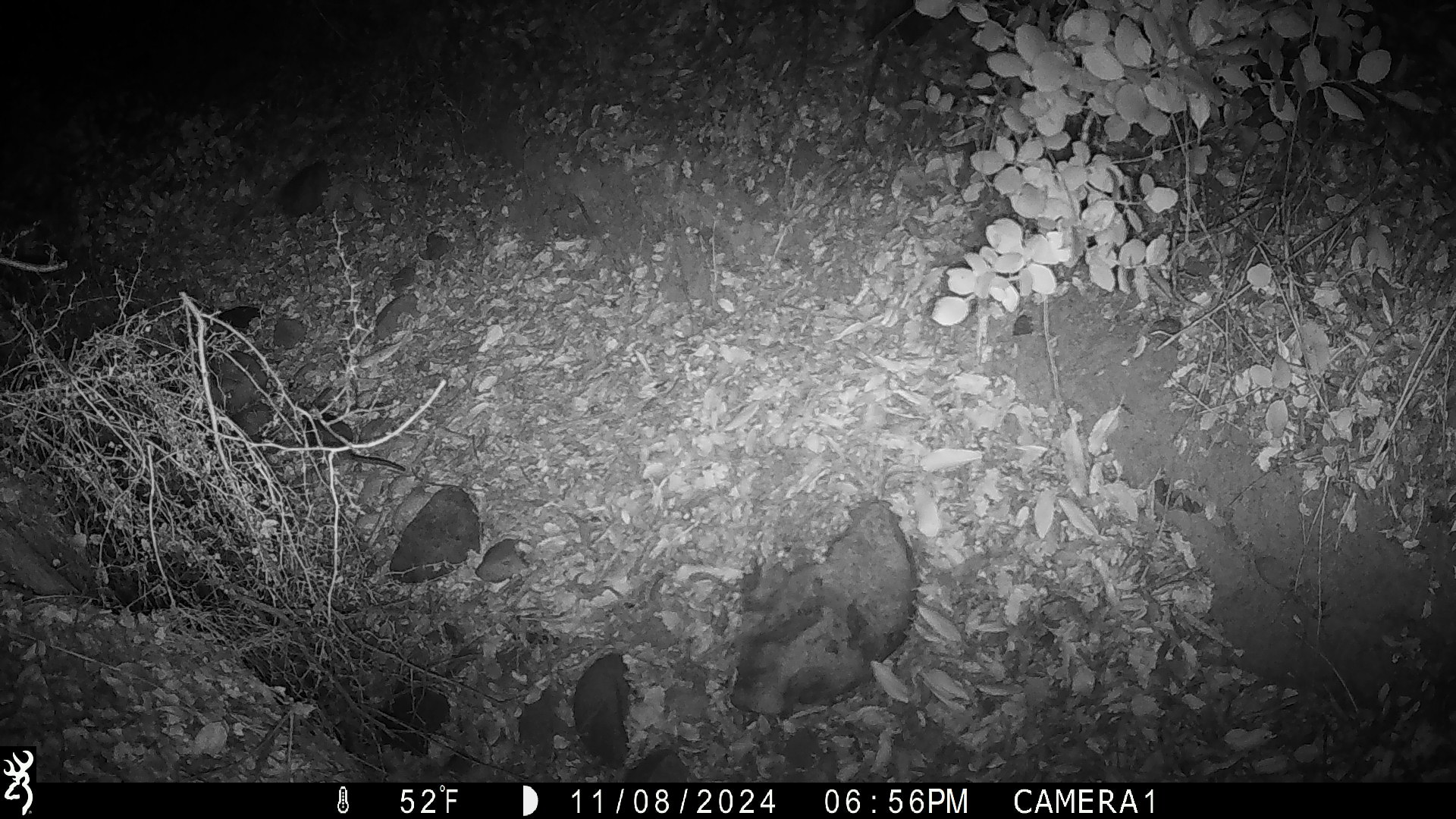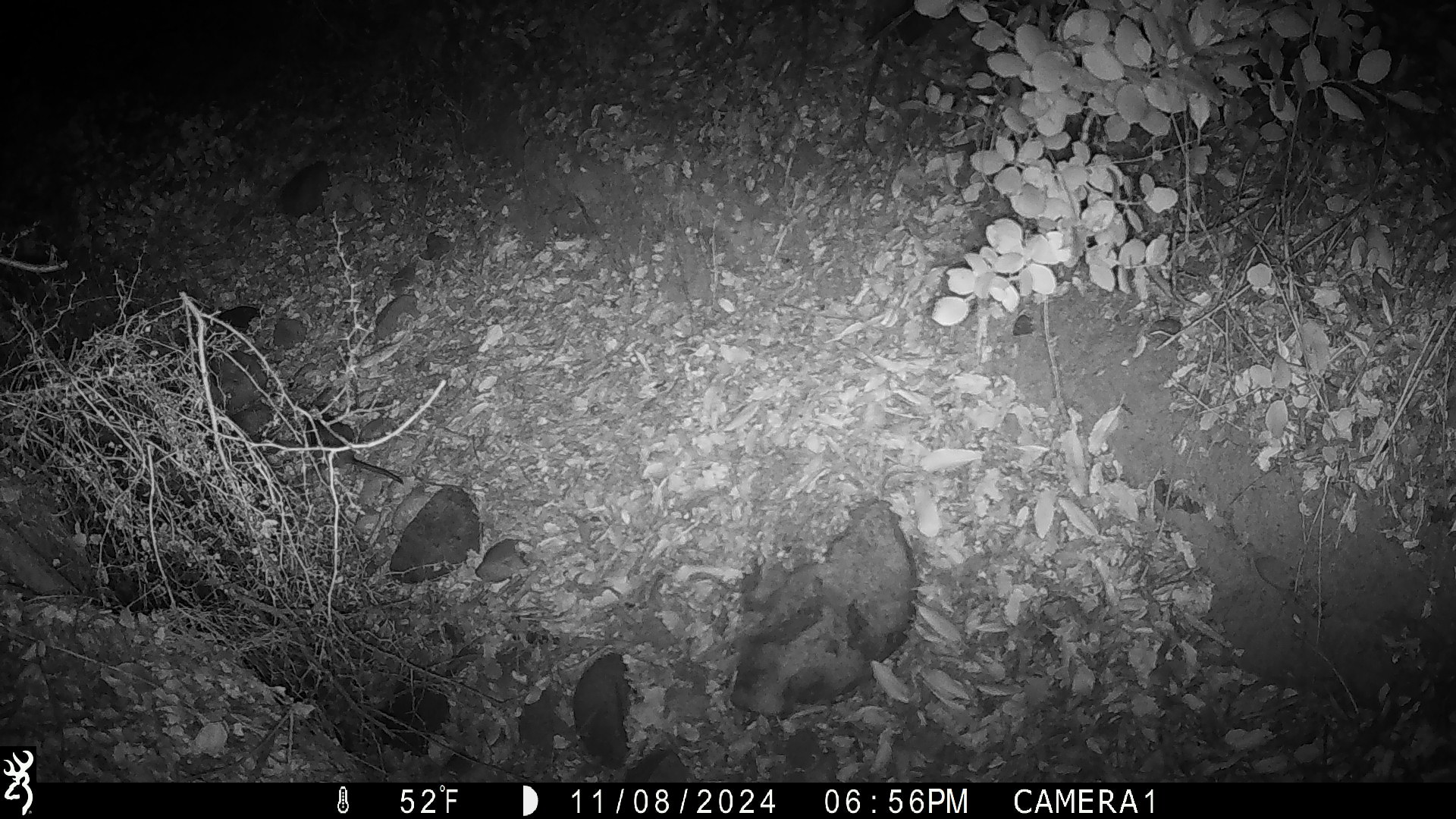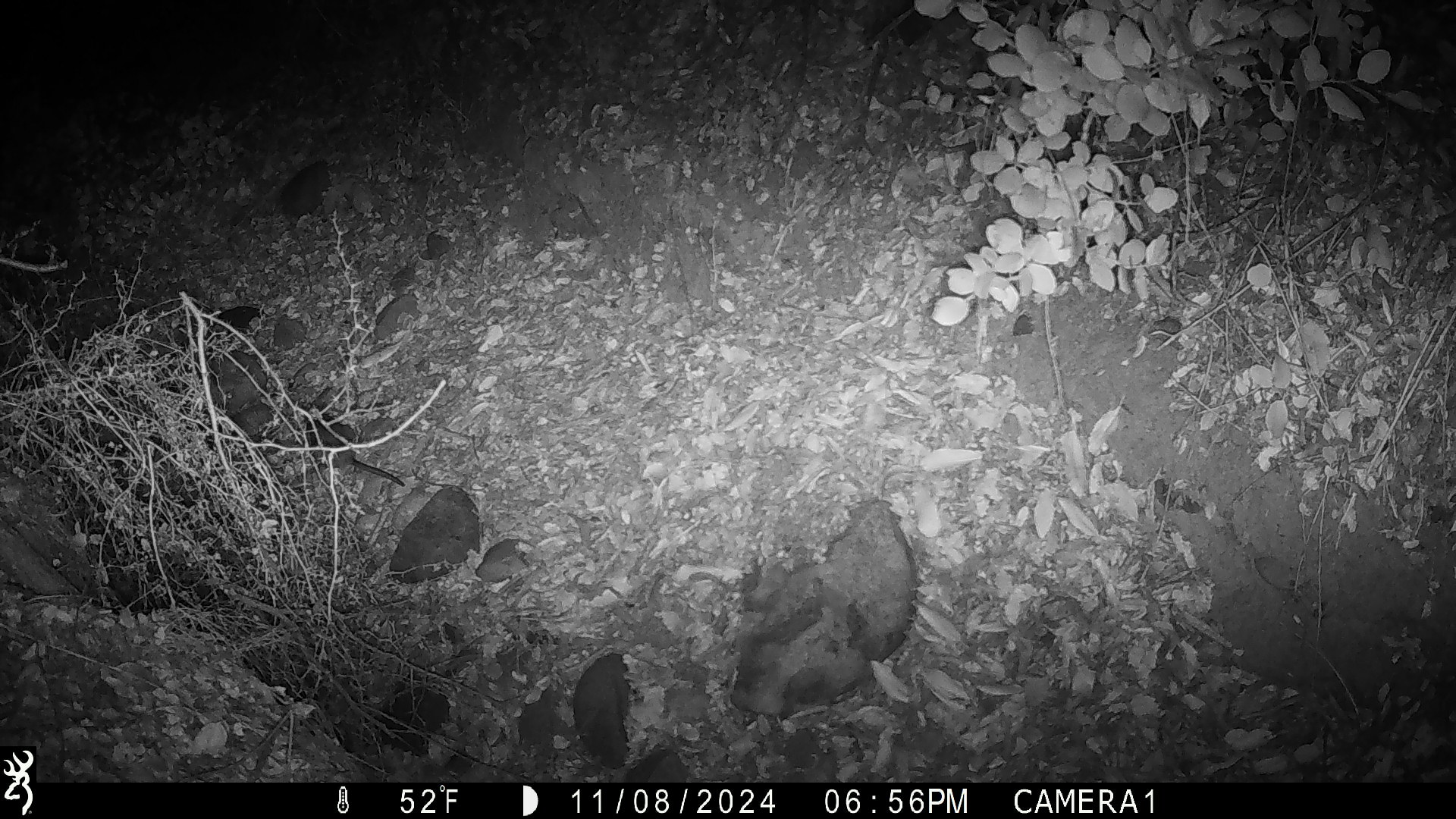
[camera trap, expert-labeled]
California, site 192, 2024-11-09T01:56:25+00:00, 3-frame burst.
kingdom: Animalia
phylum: Chordata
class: Mammalia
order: Rodentia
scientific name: Rodentia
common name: mouse or rat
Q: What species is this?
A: Mouse or rat (Rodentia).